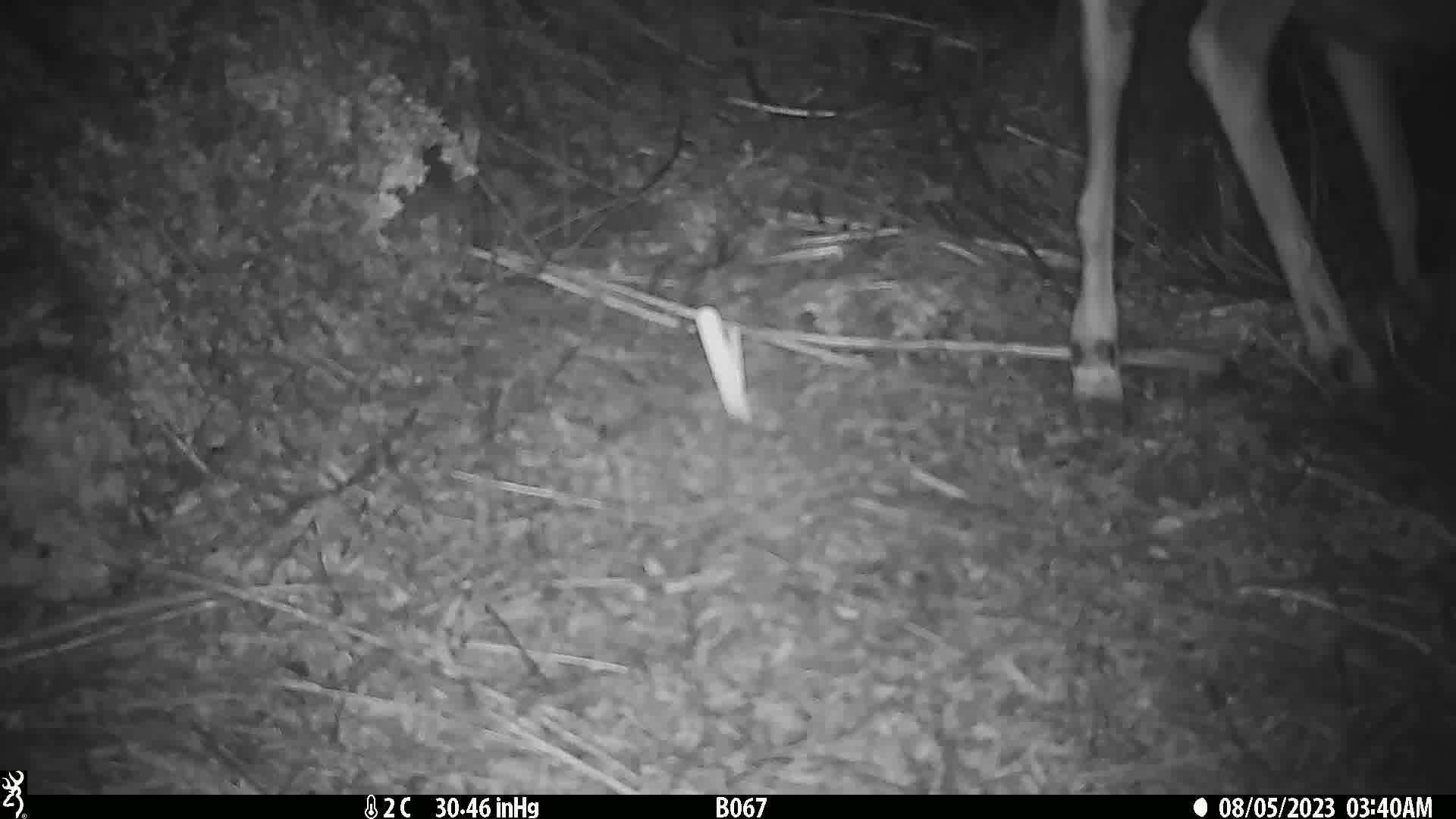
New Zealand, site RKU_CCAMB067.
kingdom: Animalia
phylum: Chordata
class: Mammalia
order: Artiodactyla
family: Cervidae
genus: Odocoileus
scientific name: Odocoileus virginianus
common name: white-tailed deer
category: white tailed deer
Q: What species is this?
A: White tailed deer (white-tailed deer) (Odocoileus virginianus).